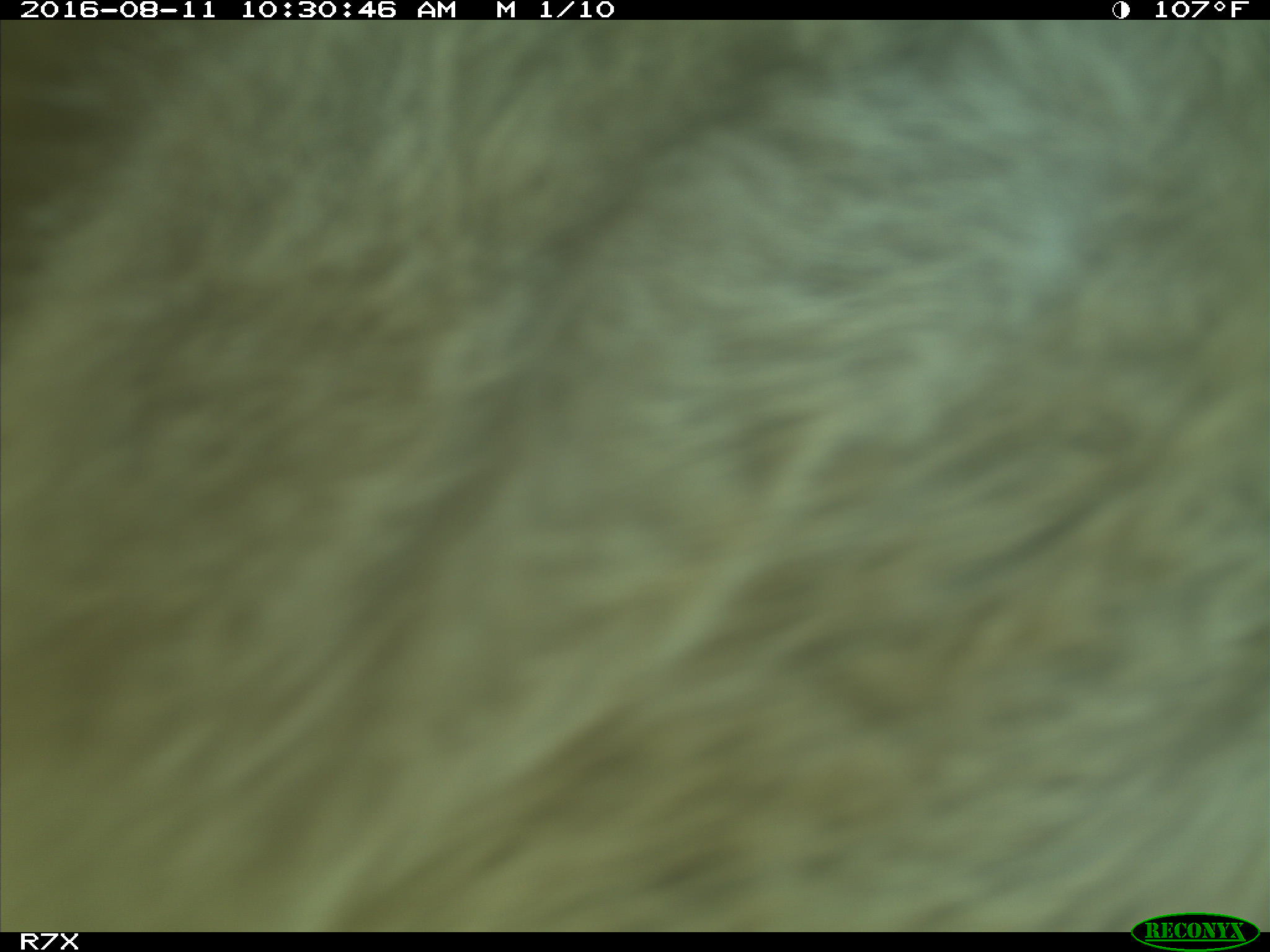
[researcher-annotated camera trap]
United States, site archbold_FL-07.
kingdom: Animalia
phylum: Chordata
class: Mammalia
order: Artiodactyla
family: Bovidae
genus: Bos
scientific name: Bos taurus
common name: domestic cow